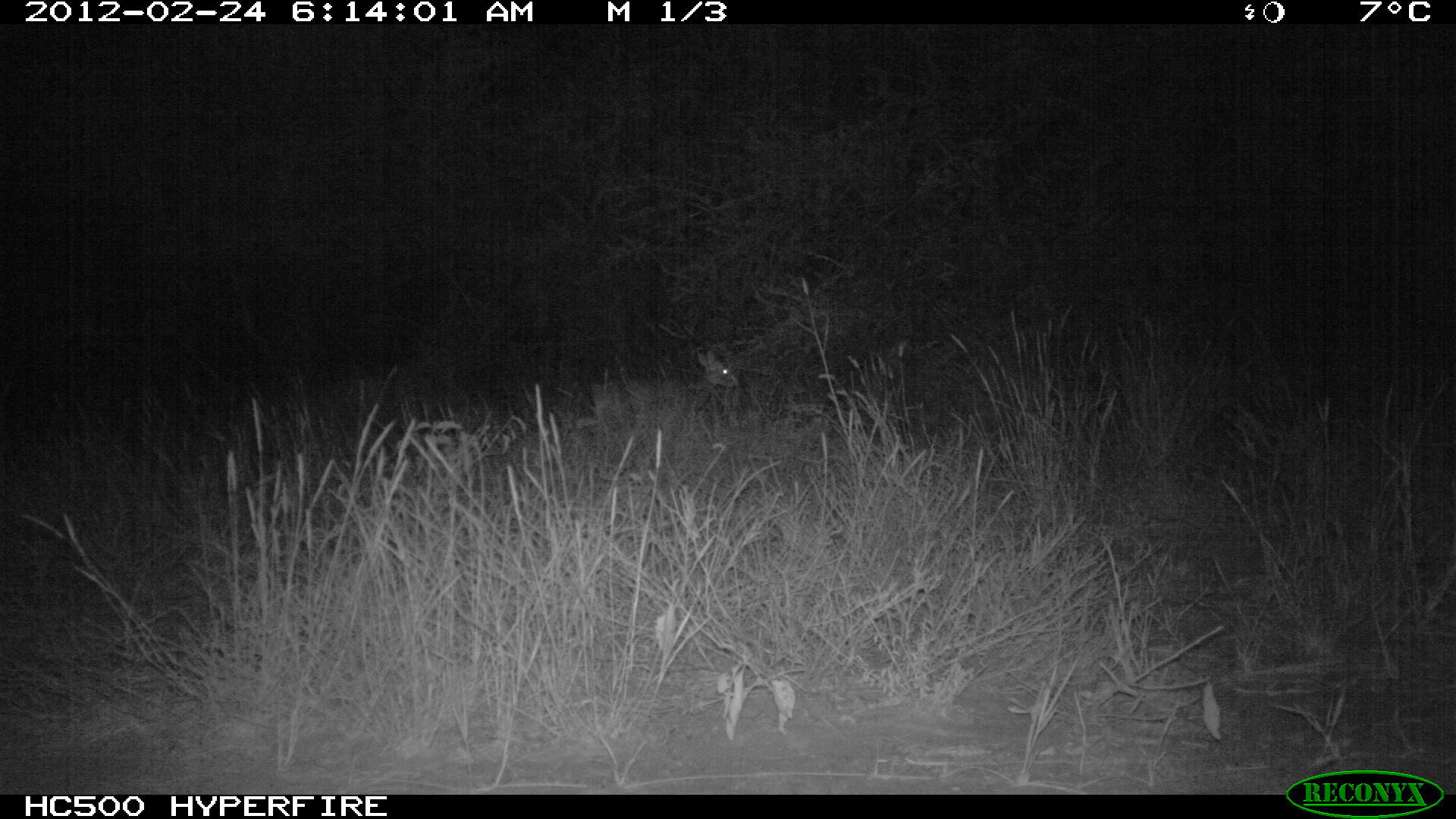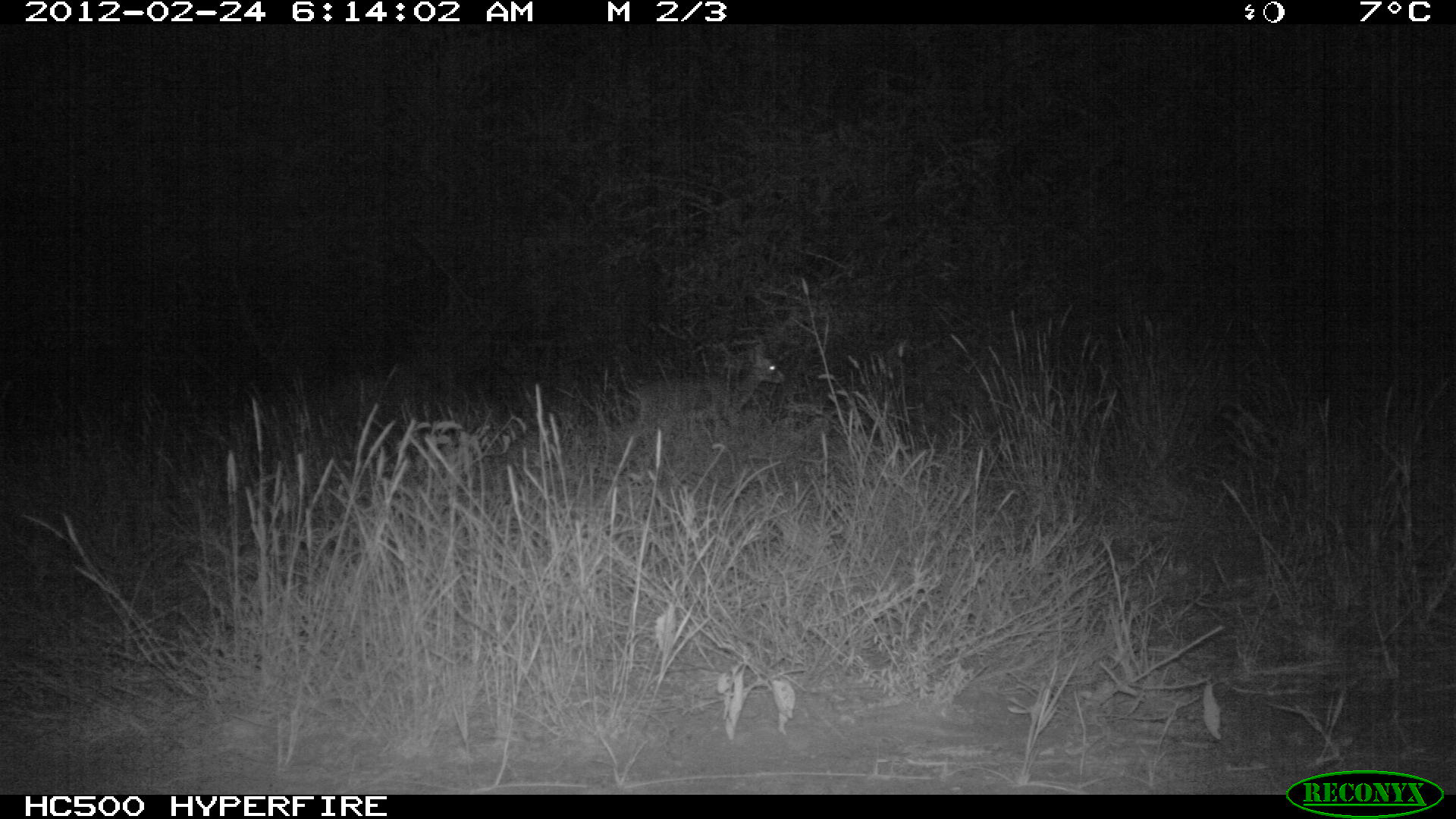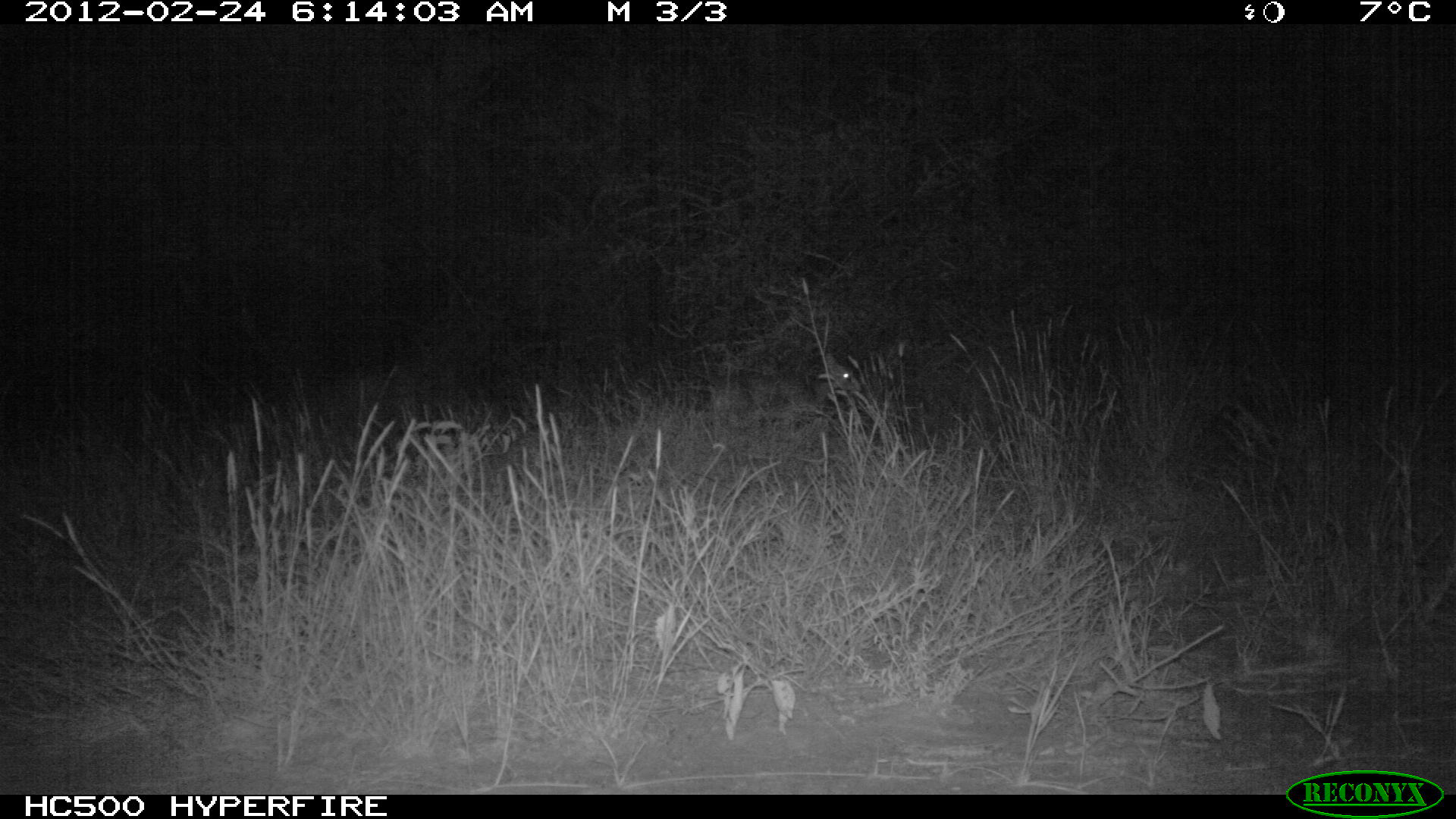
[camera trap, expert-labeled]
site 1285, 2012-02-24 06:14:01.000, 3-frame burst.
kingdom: Animalia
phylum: Chordata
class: Mammalia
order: Artiodactyla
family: Bovidae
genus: Madoqua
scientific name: Madoqua guentheri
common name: günther's dik-dik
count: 1